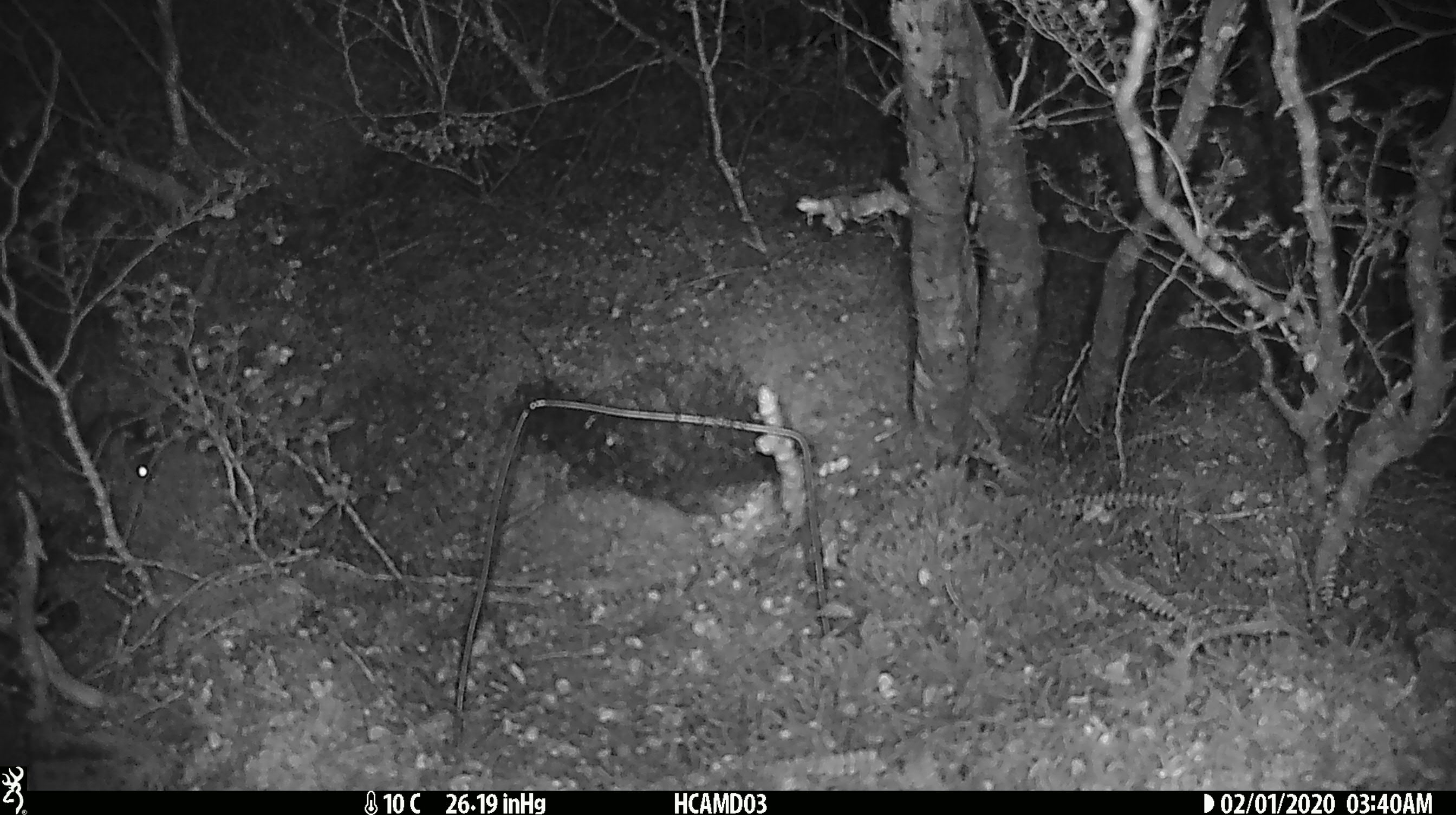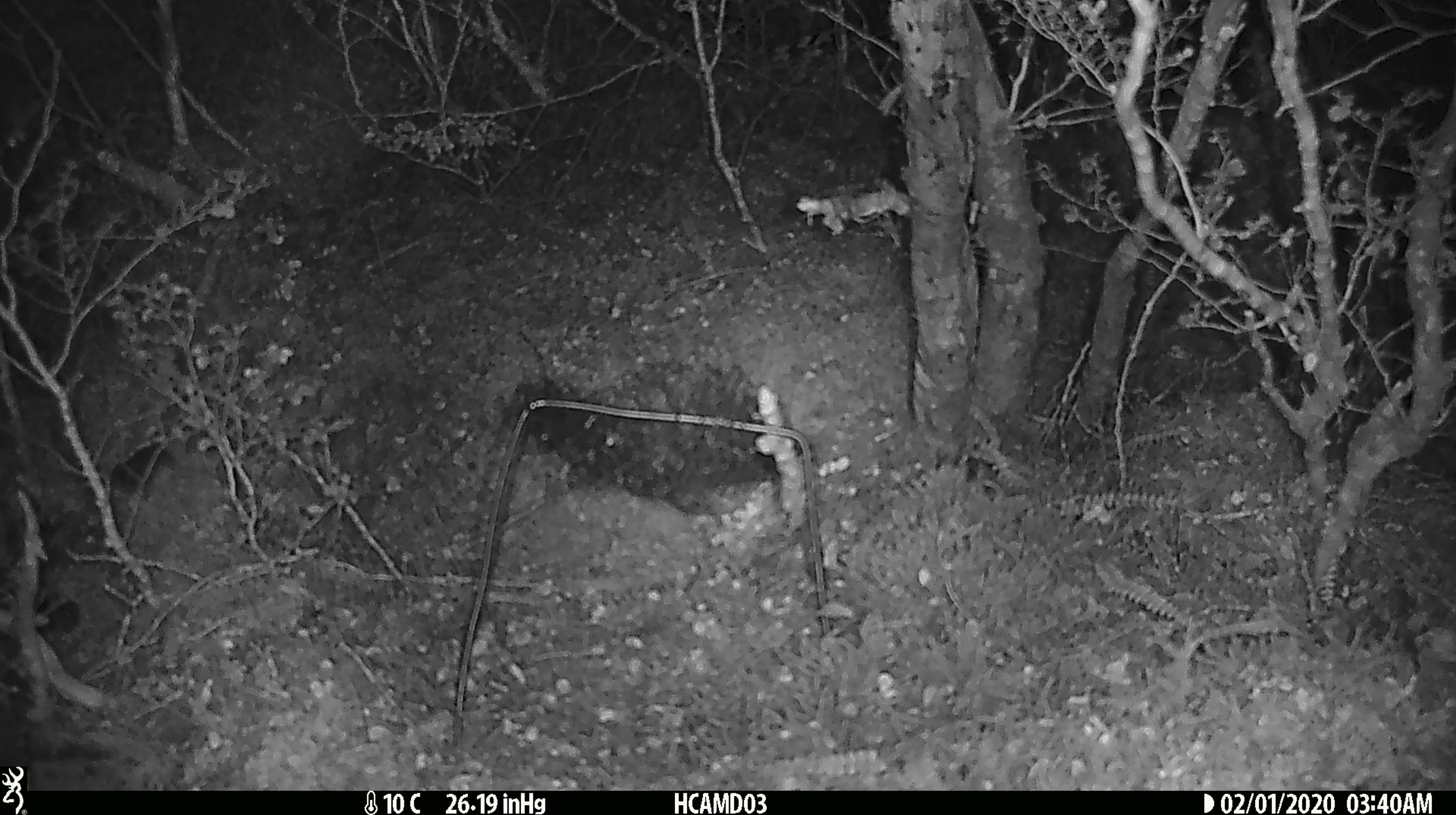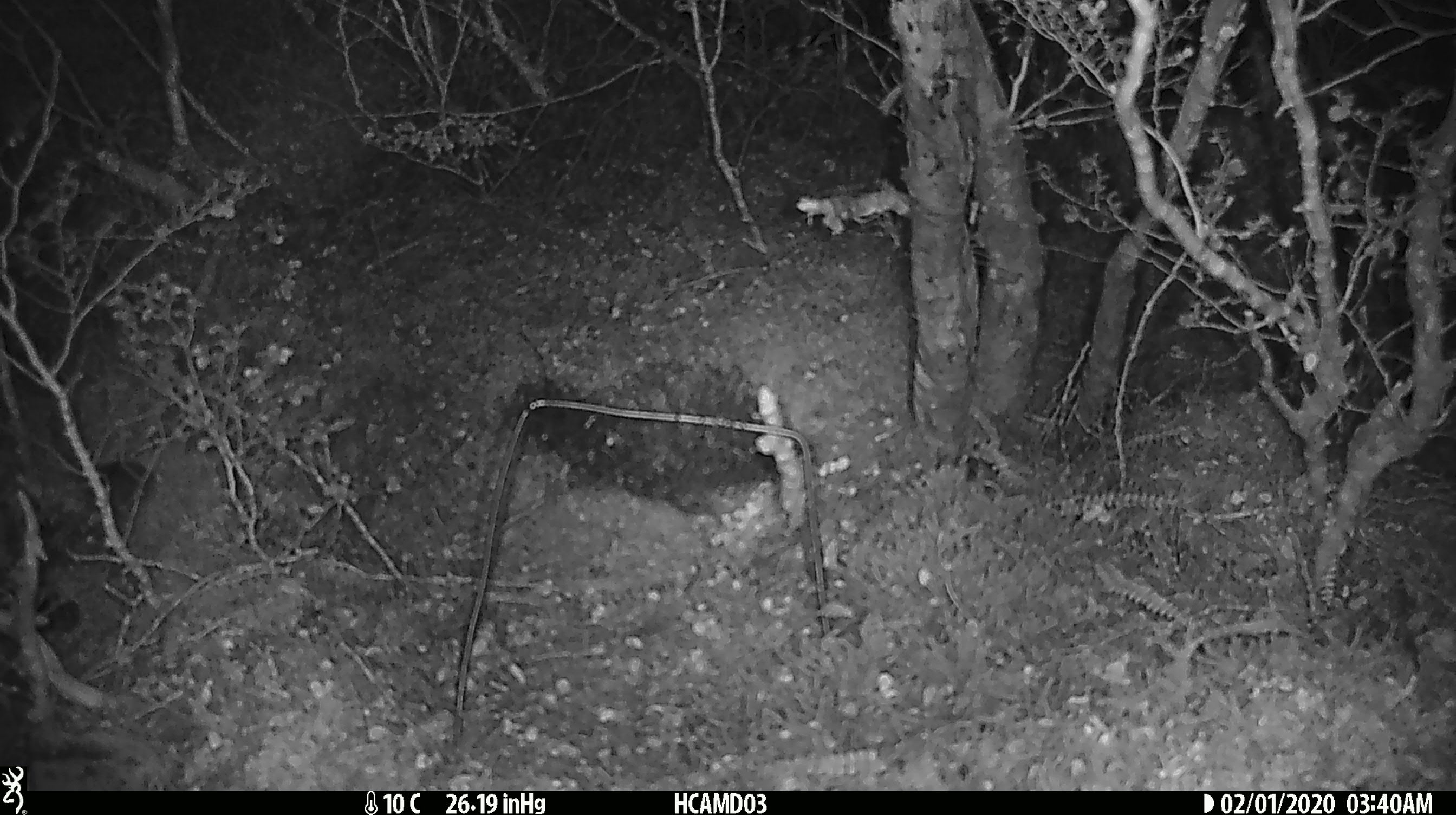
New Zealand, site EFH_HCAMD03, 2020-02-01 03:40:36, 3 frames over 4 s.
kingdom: Animalia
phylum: Chordata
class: Mammalia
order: Rodentia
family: Muridae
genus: Mus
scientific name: Mus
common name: mouse